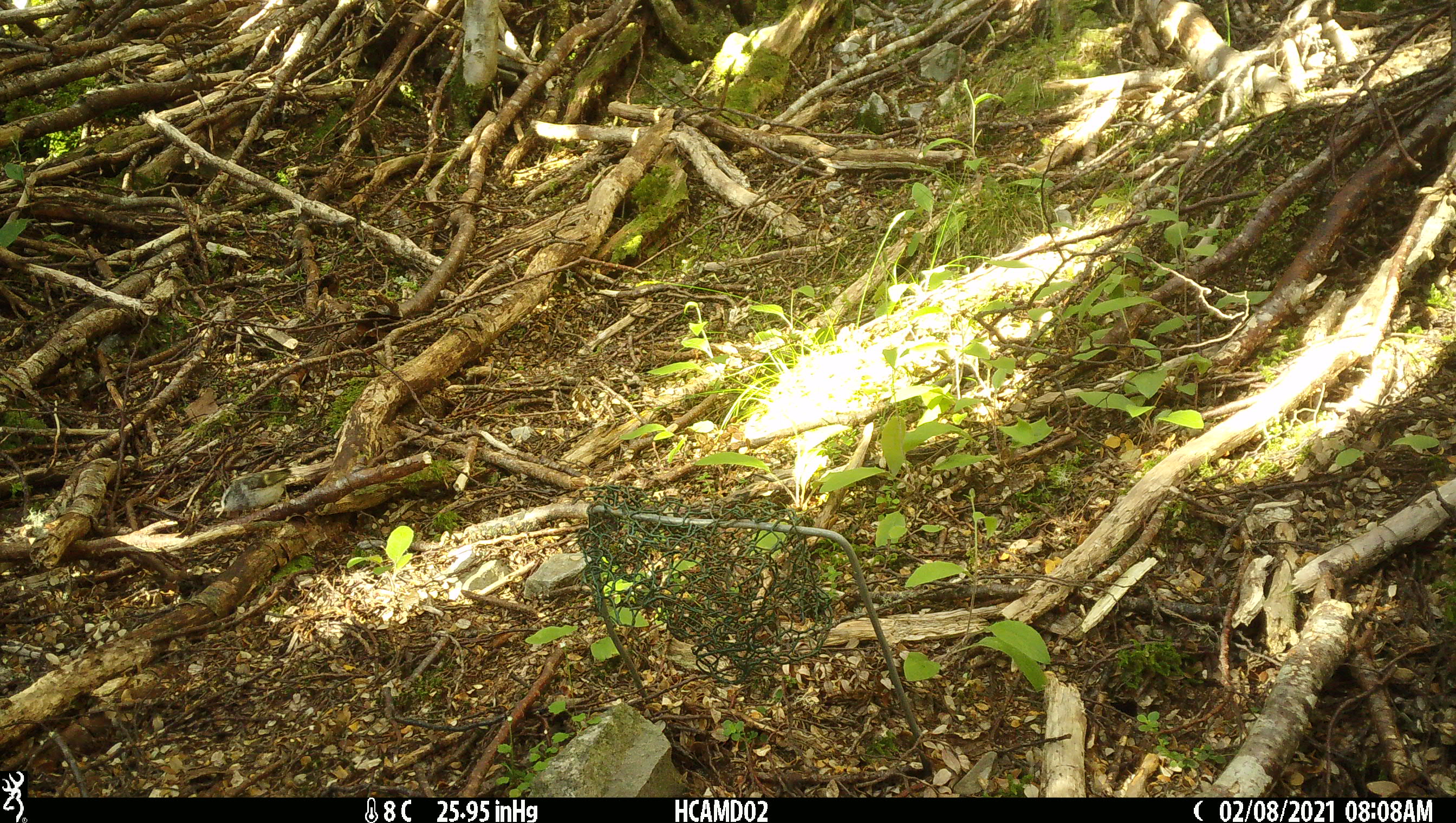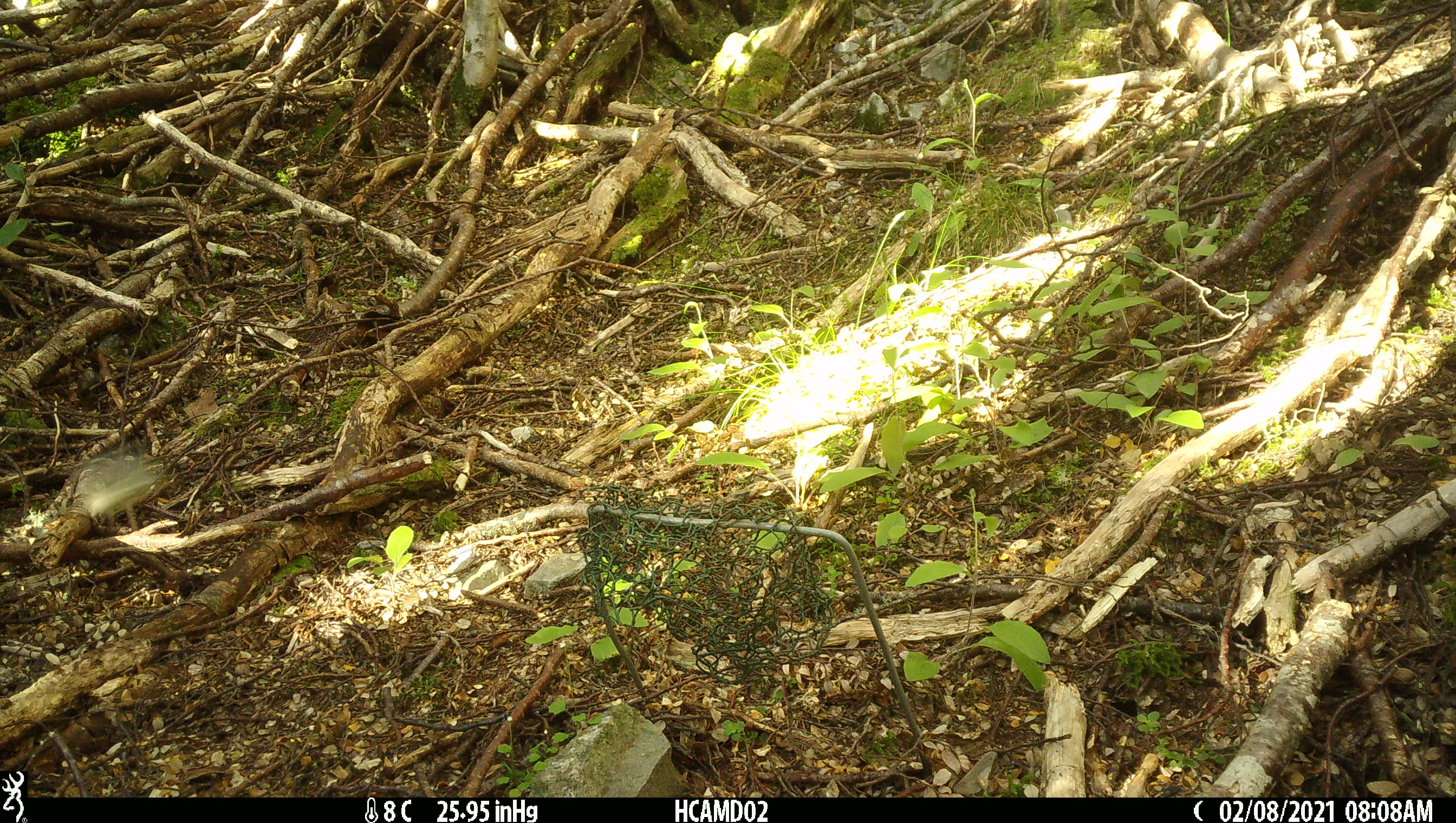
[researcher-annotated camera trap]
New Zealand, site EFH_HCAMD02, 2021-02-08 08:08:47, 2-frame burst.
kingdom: Animalia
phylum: Chordata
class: Aves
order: Passeriformes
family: Acanthisittidae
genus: Acanthisitta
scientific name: Acanthisitta chloris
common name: rifleman